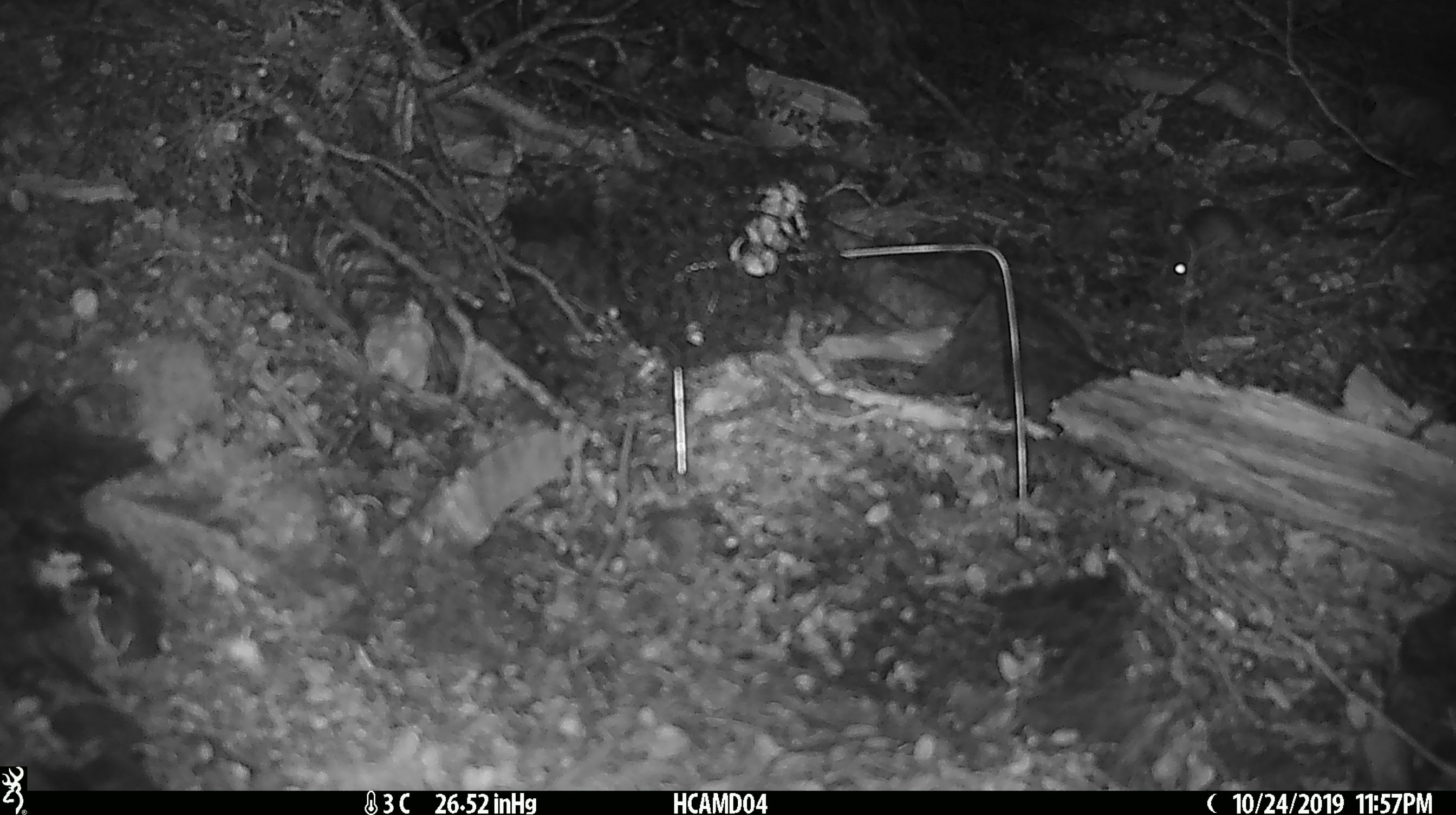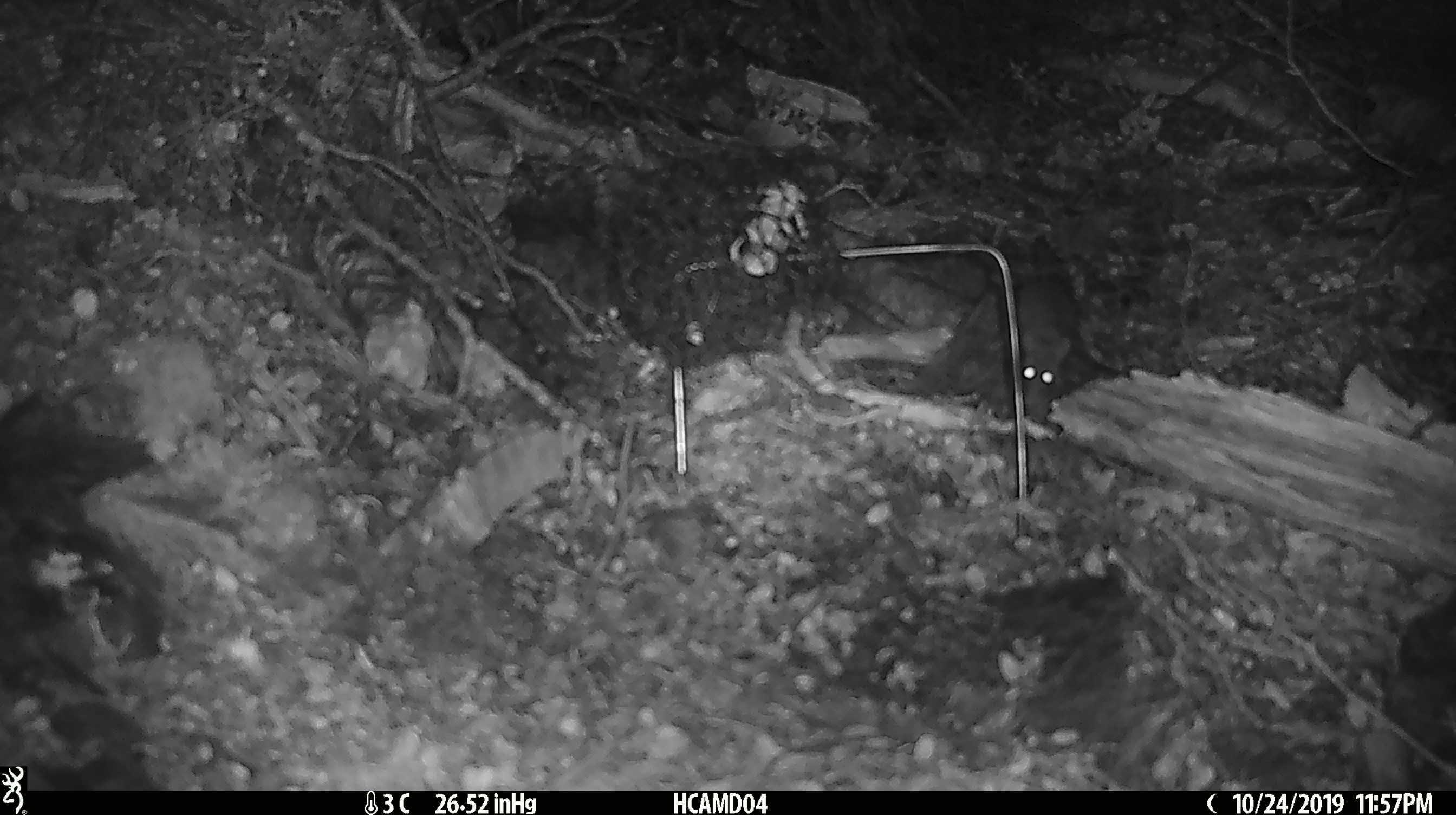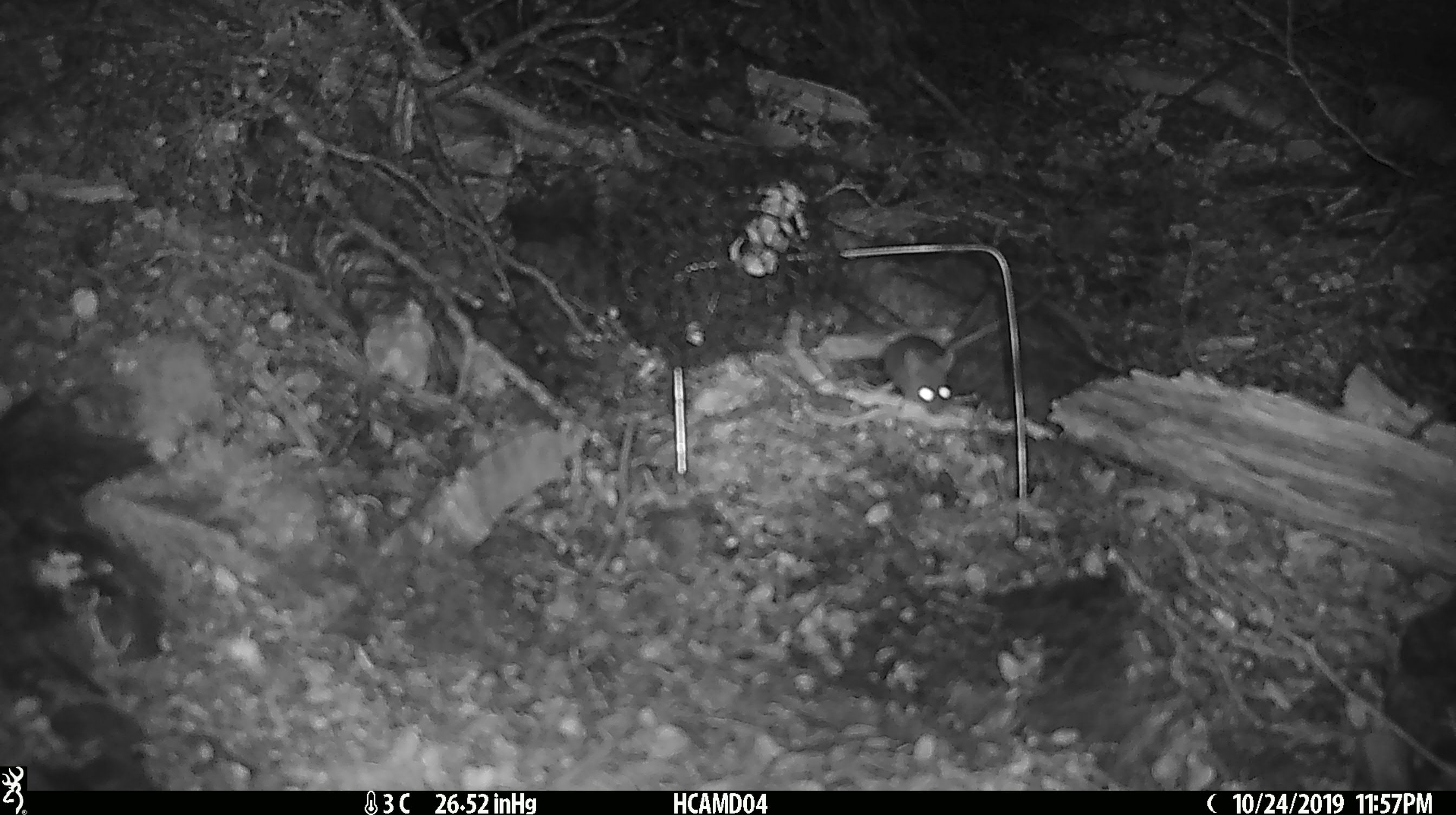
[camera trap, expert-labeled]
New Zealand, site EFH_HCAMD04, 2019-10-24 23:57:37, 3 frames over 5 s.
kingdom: Animalia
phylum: Chordata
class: Mammalia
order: Rodentia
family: Muridae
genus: Mus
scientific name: Mus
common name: mouse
Mouse (Mus).